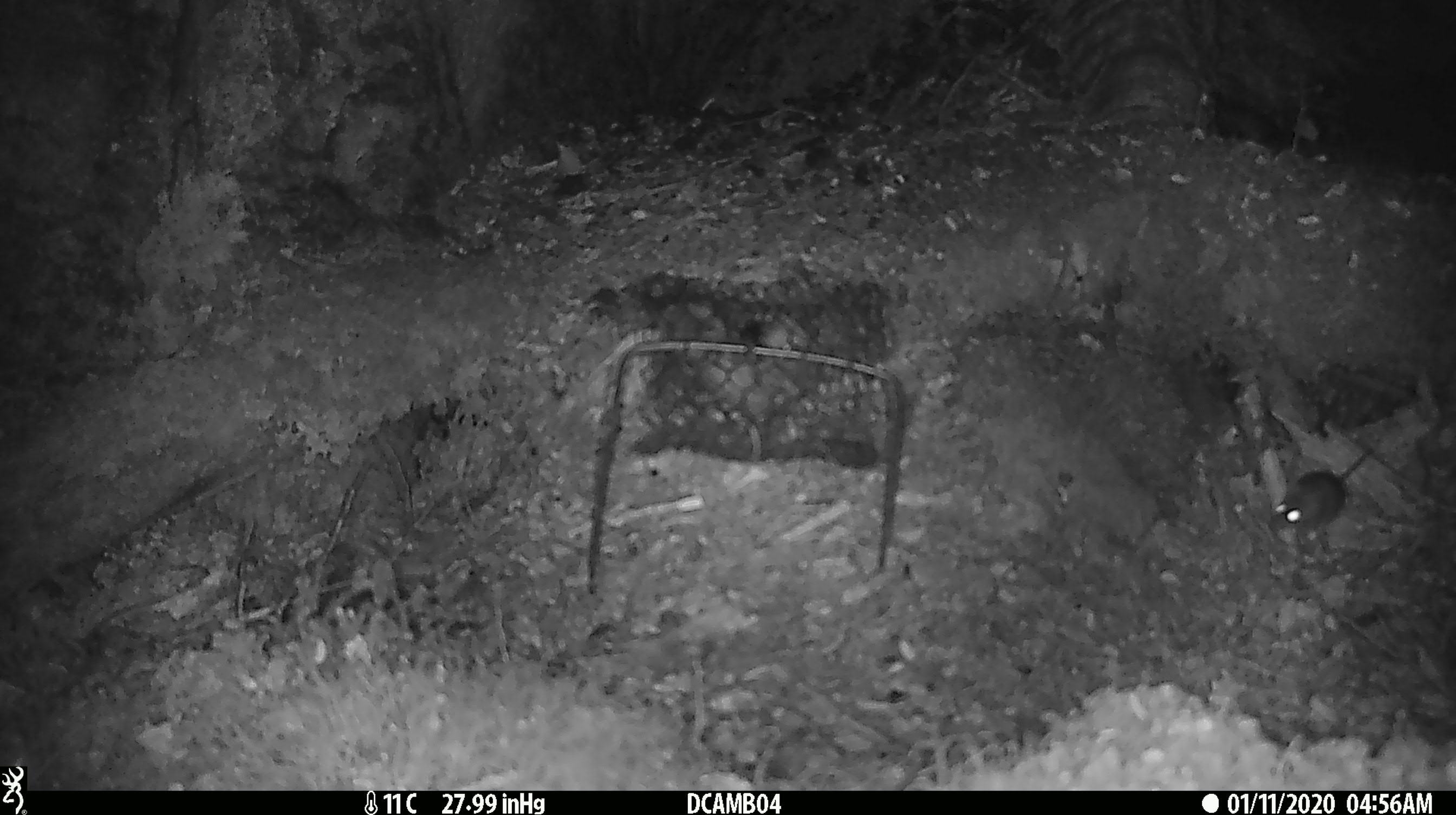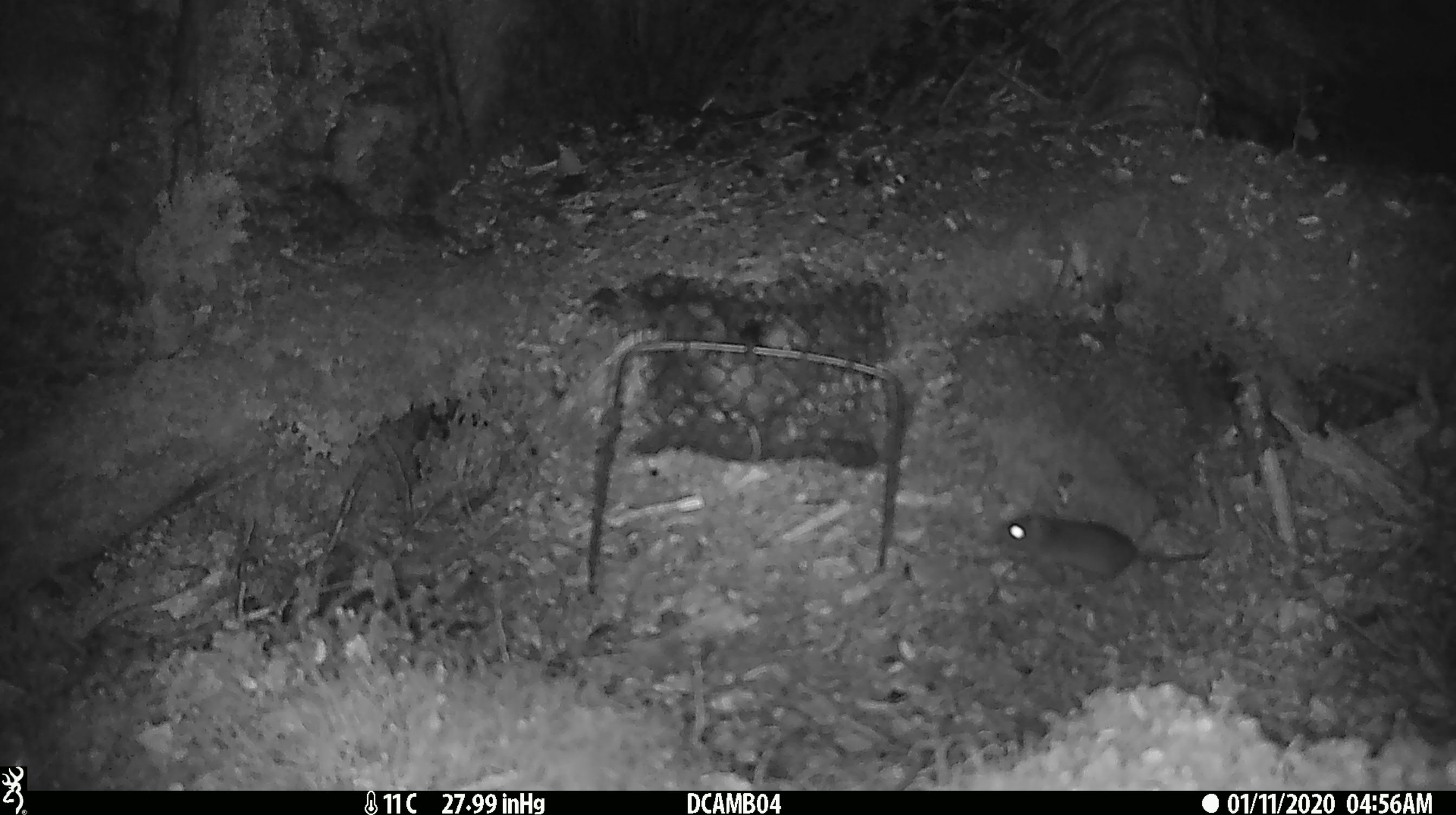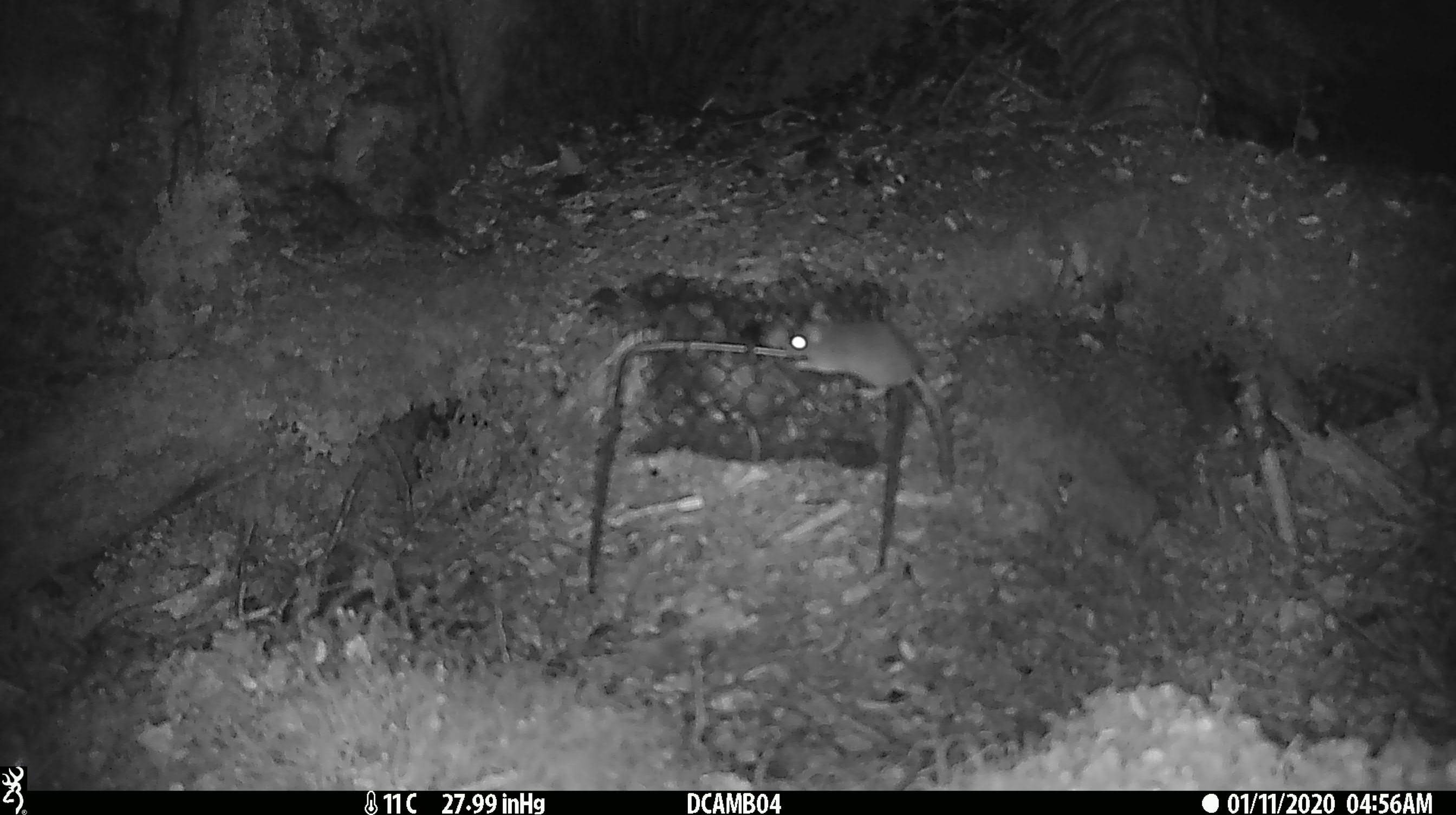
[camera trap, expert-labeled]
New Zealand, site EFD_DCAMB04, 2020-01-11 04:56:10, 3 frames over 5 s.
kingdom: Animalia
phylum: Chordata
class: Mammalia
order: Rodentia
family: Muridae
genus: Mus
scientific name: Mus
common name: mouse